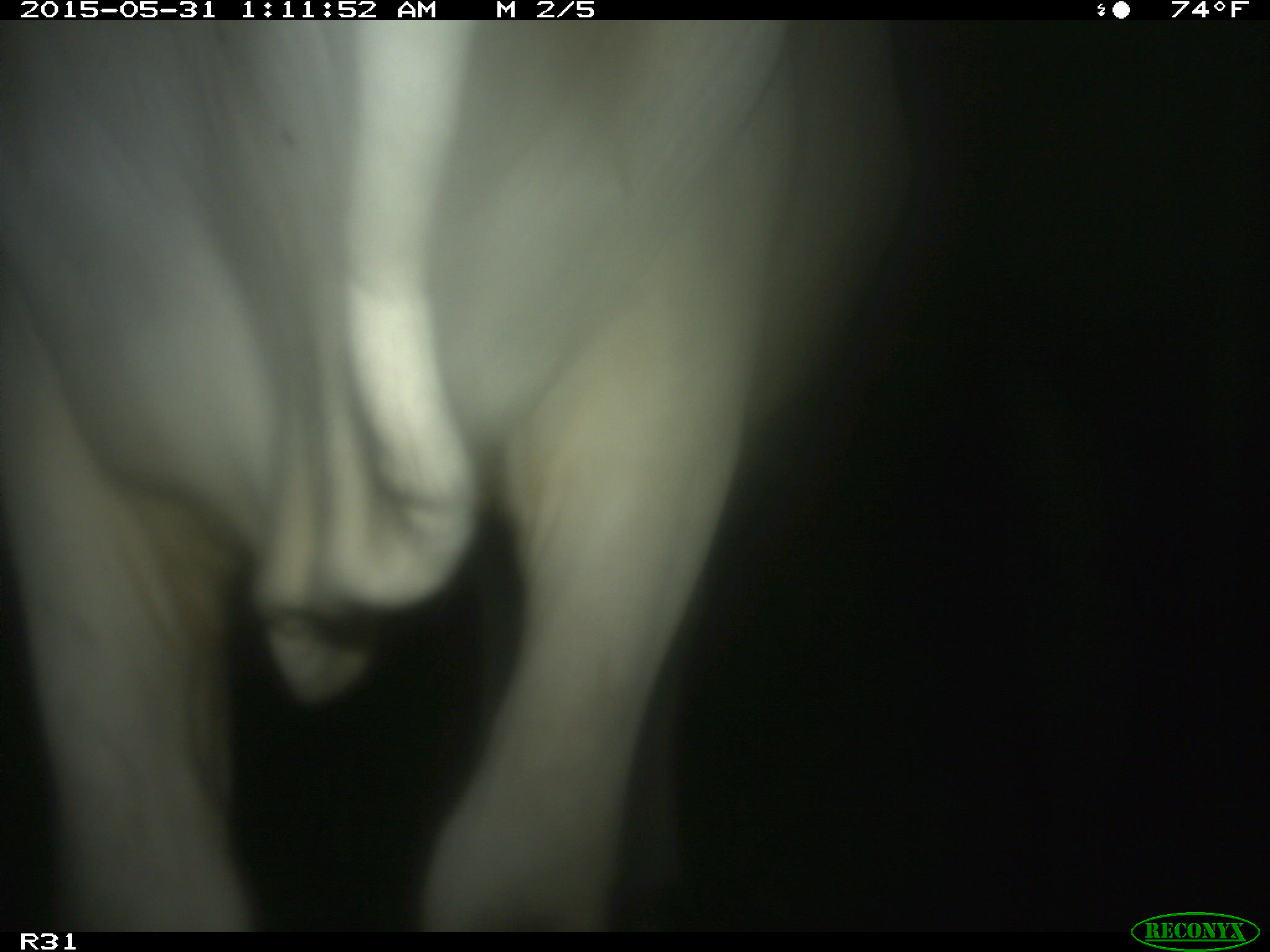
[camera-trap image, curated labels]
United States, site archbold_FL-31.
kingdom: Animalia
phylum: Chordata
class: Mammalia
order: Artiodactyla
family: Bovidae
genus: Bos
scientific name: Bos taurus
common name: domestic cow